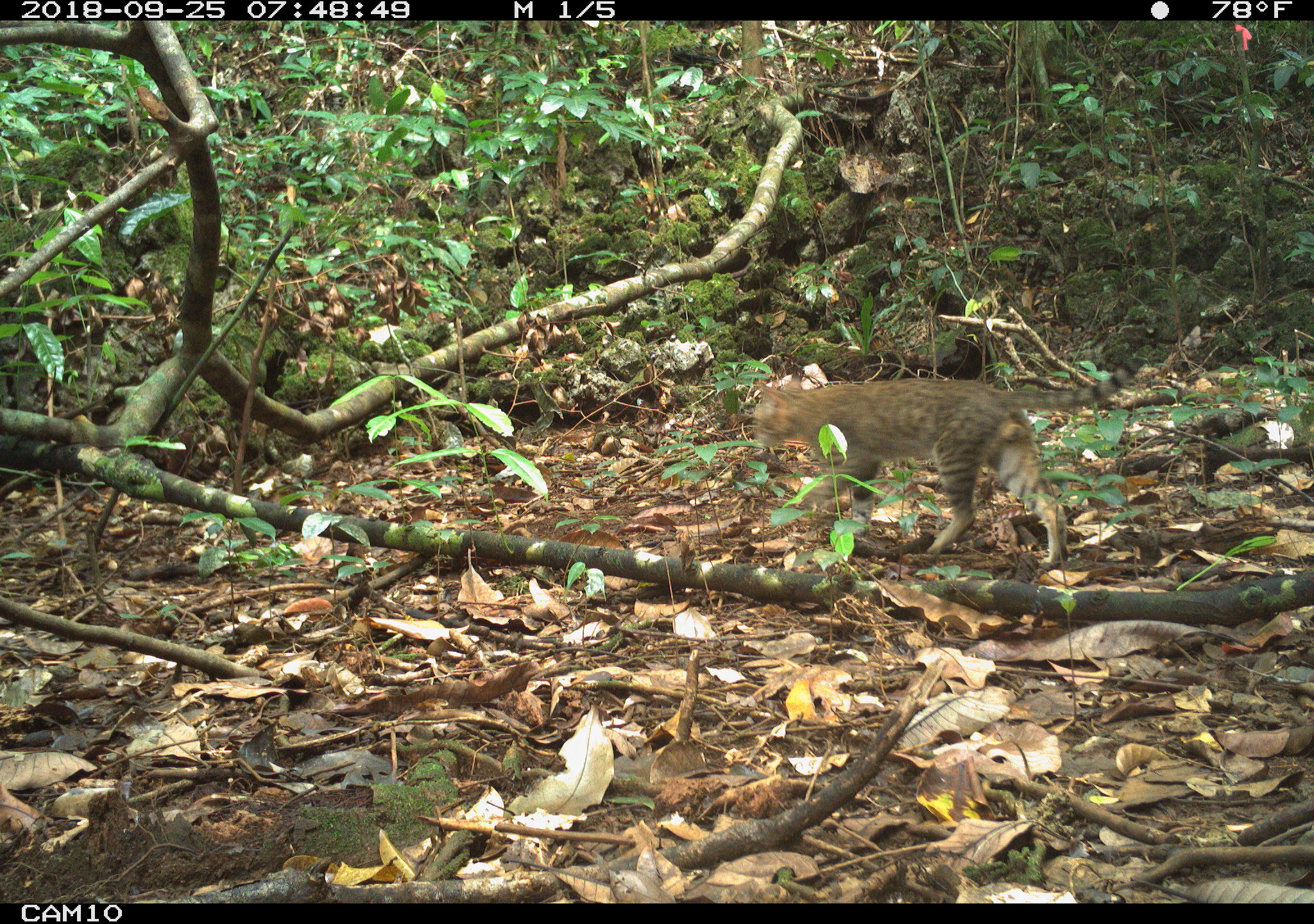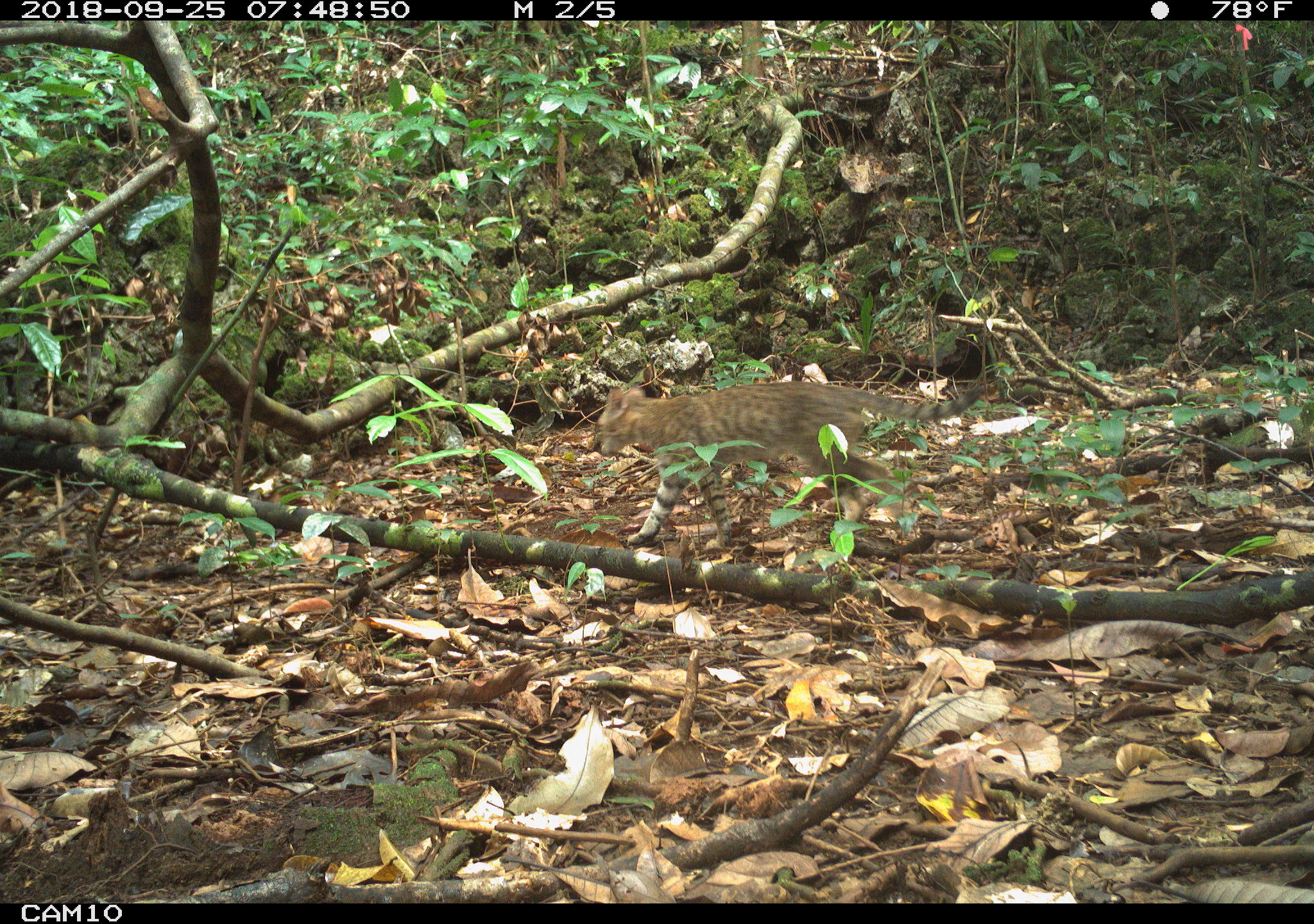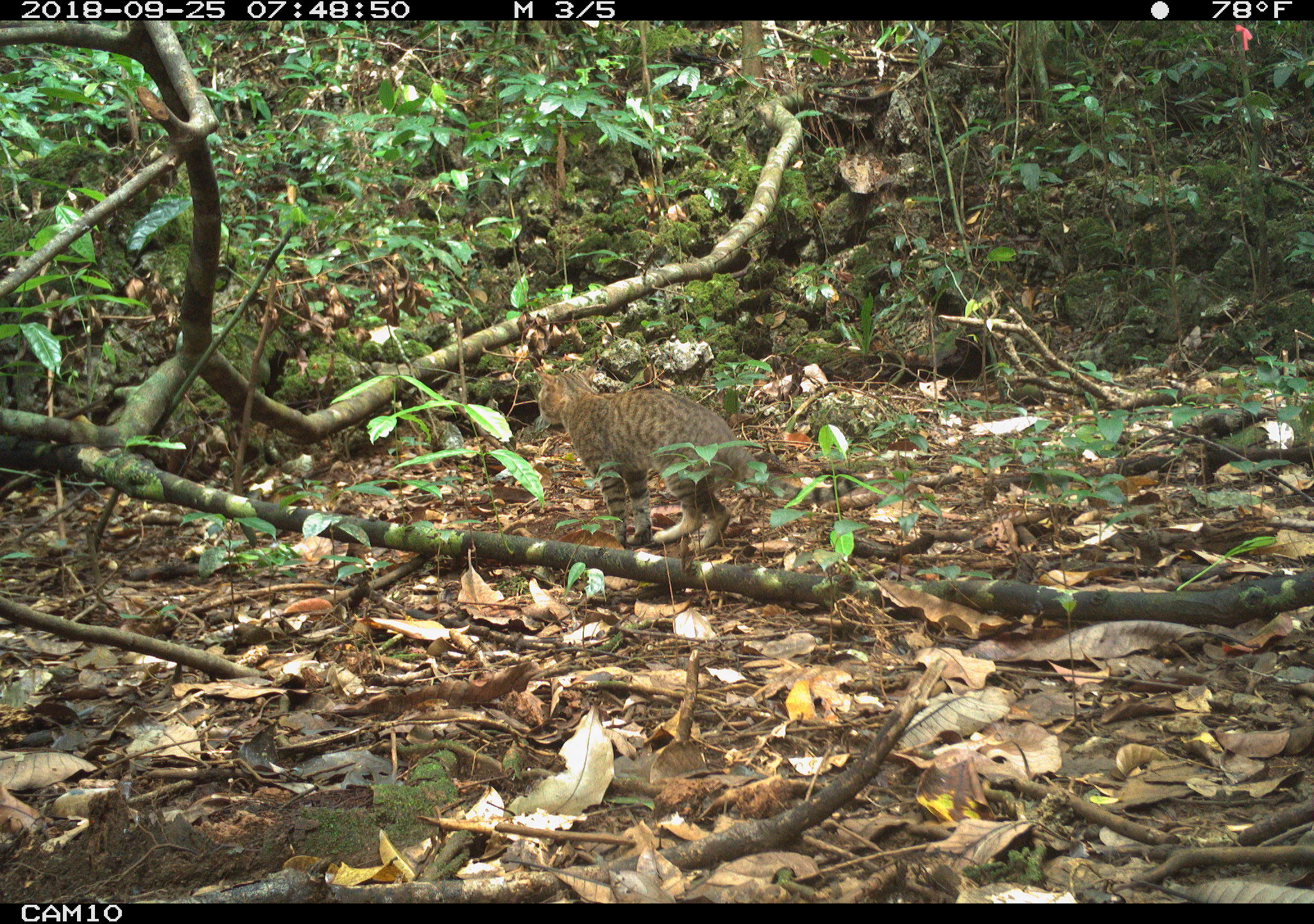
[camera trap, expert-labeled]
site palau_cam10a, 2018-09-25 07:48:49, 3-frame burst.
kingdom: Animalia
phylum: Chordata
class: Mammalia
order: Carnivora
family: Felidae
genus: Felis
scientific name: Felis catus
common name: cat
Cat (Felis catus).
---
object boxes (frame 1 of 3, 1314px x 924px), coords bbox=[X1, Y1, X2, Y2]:
cat: bbox=[746, 377, 1083, 566]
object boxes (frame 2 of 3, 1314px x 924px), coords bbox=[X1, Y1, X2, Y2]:
cat: bbox=[592, 382, 960, 552]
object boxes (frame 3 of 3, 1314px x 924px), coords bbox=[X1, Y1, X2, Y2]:
cat: bbox=[531, 372, 761, 558]